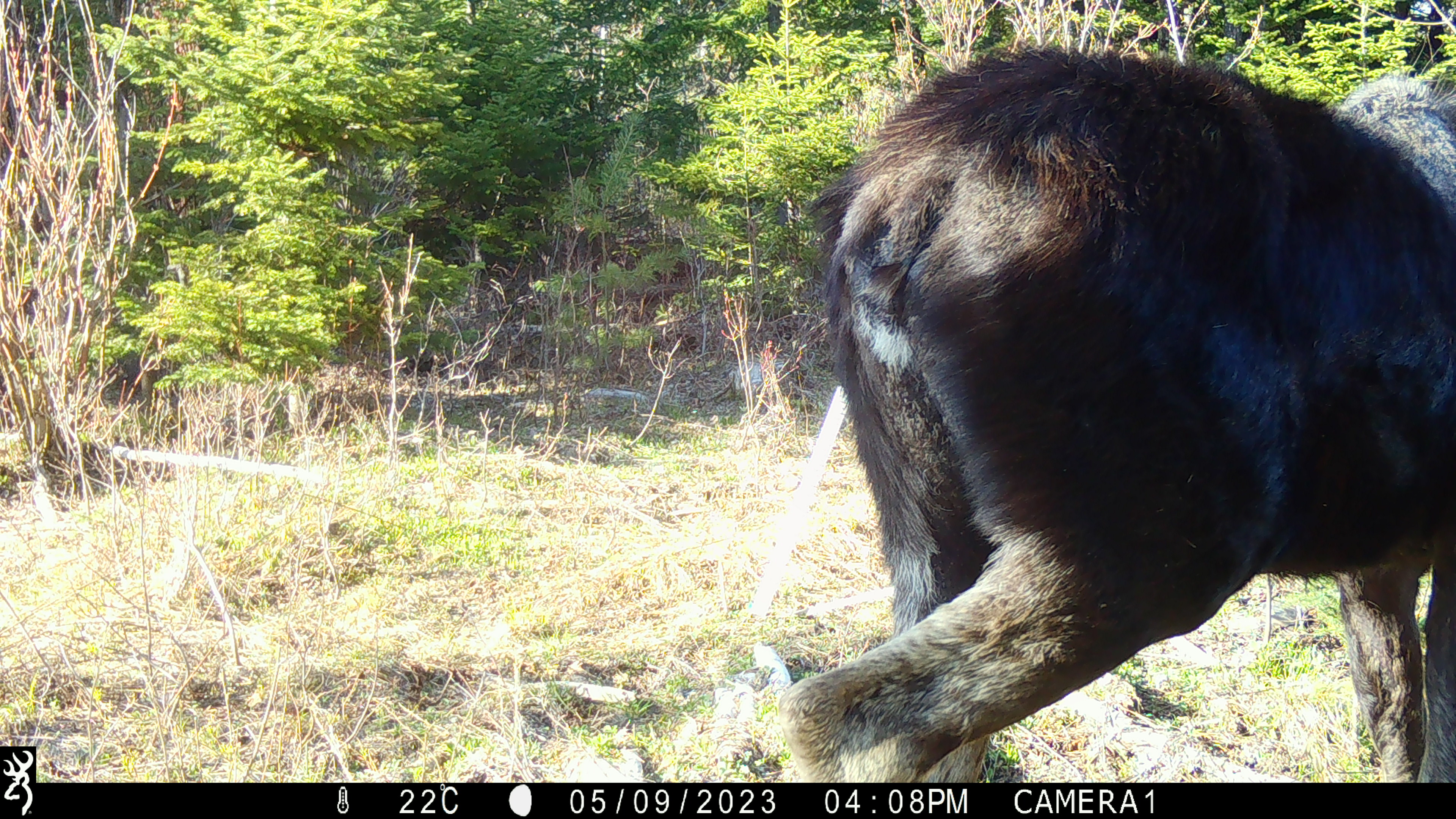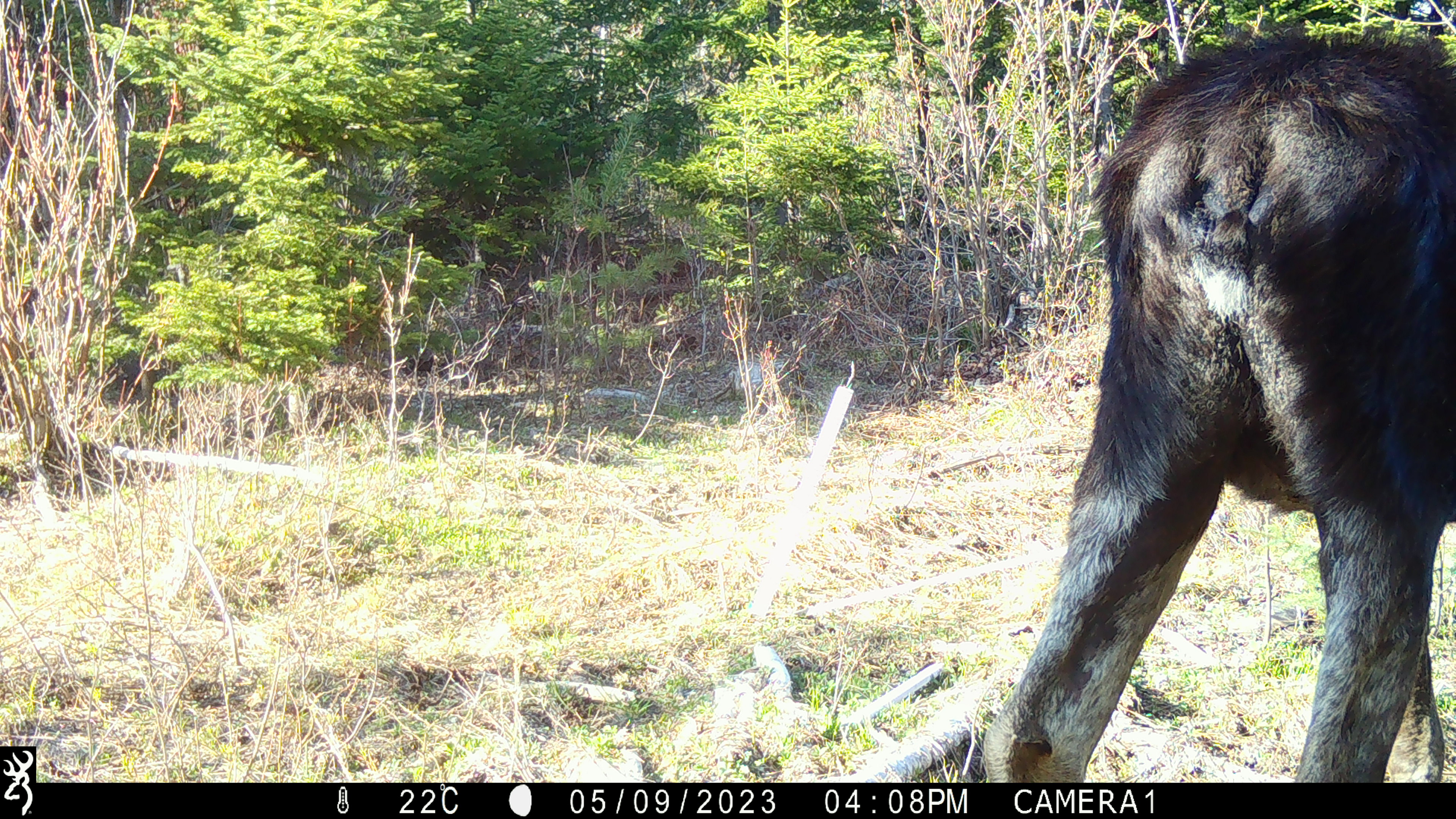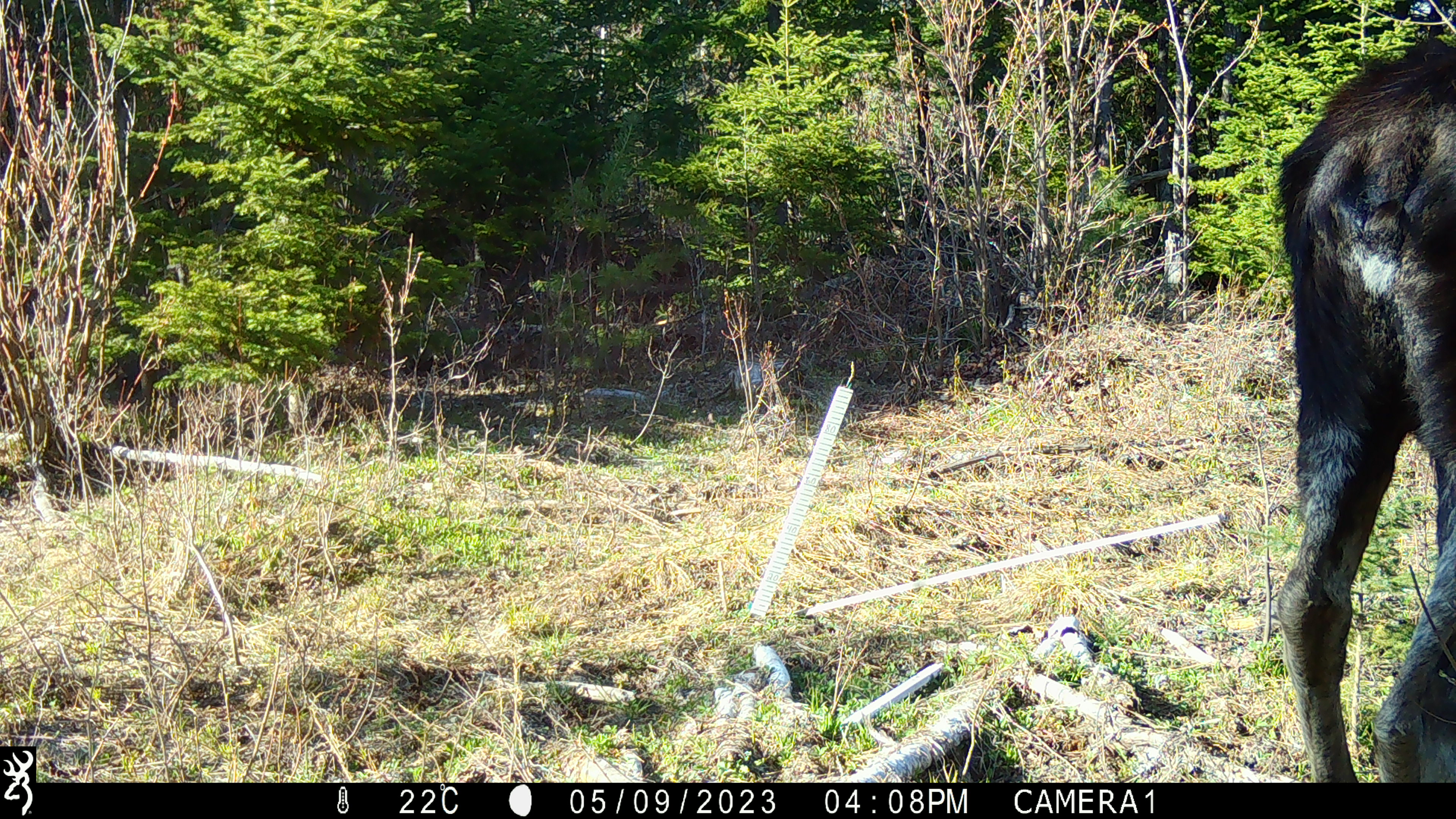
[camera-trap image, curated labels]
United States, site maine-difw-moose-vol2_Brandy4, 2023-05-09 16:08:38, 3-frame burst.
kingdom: Animalia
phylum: Chordata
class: Mammalia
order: Artiodactyla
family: Cervidae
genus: Alces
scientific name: Alces alces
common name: moose